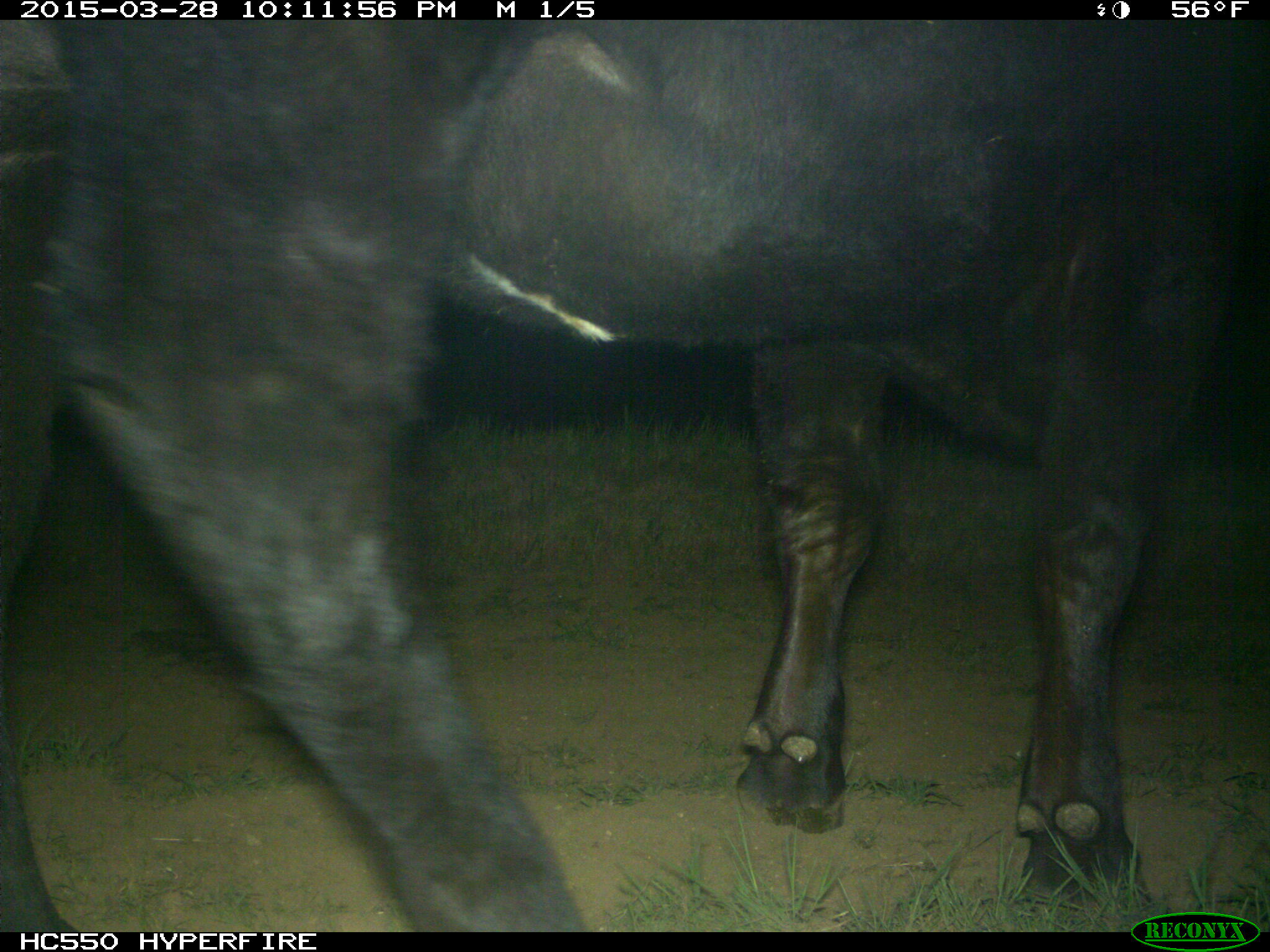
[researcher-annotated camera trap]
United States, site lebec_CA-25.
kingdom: Animalia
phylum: Chordata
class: Mammalia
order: Artiodactyla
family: Bovidae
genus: Bos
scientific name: Bos taurus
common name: domestic cow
Bos taurus (domestic cow).